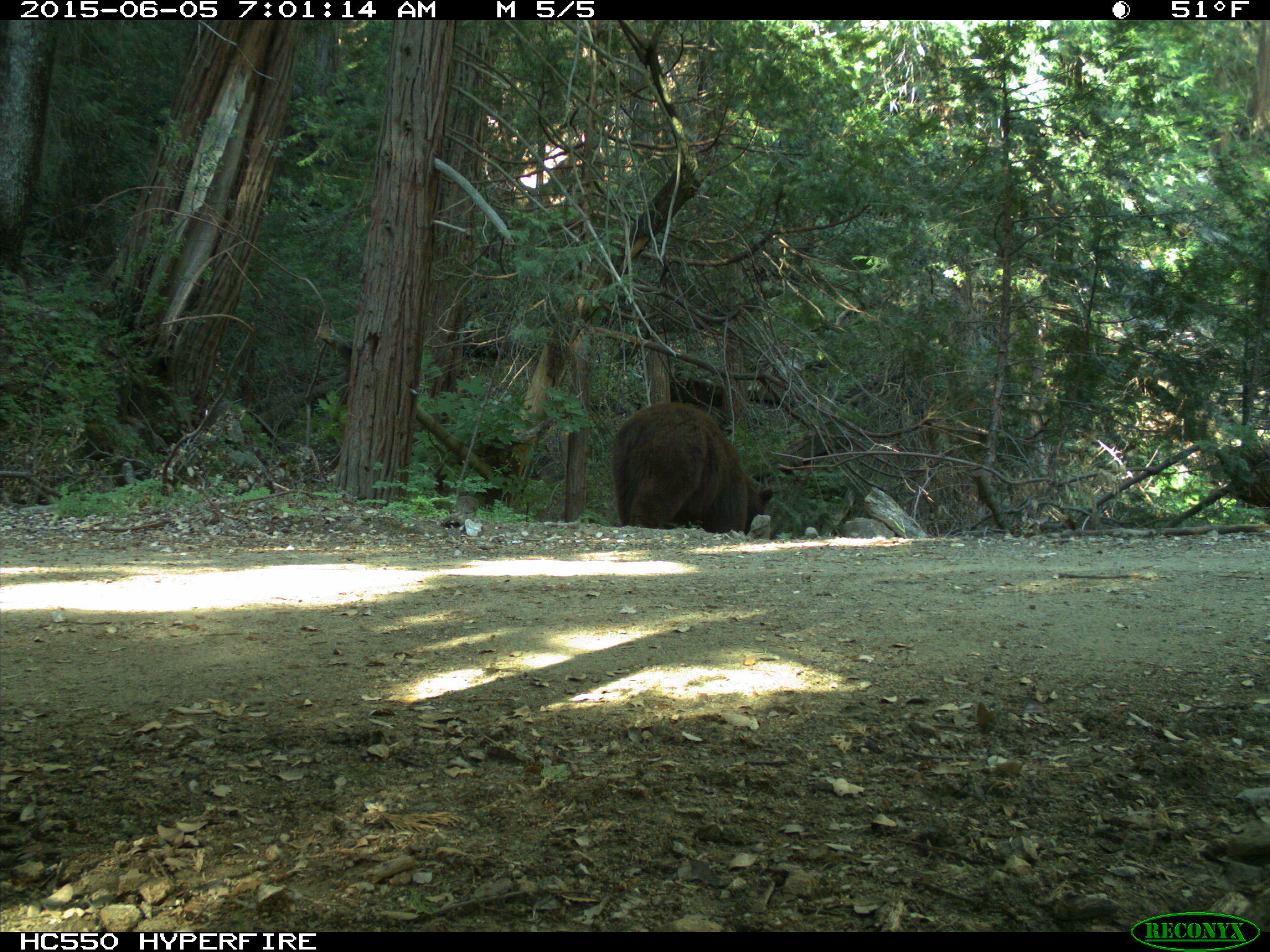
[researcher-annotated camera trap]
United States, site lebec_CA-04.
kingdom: Animalia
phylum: Chordata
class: Mammalia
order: Carnivora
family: Ursidae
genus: Ursus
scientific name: Ursus americanus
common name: american black bear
Ursus americanus (american black bear).